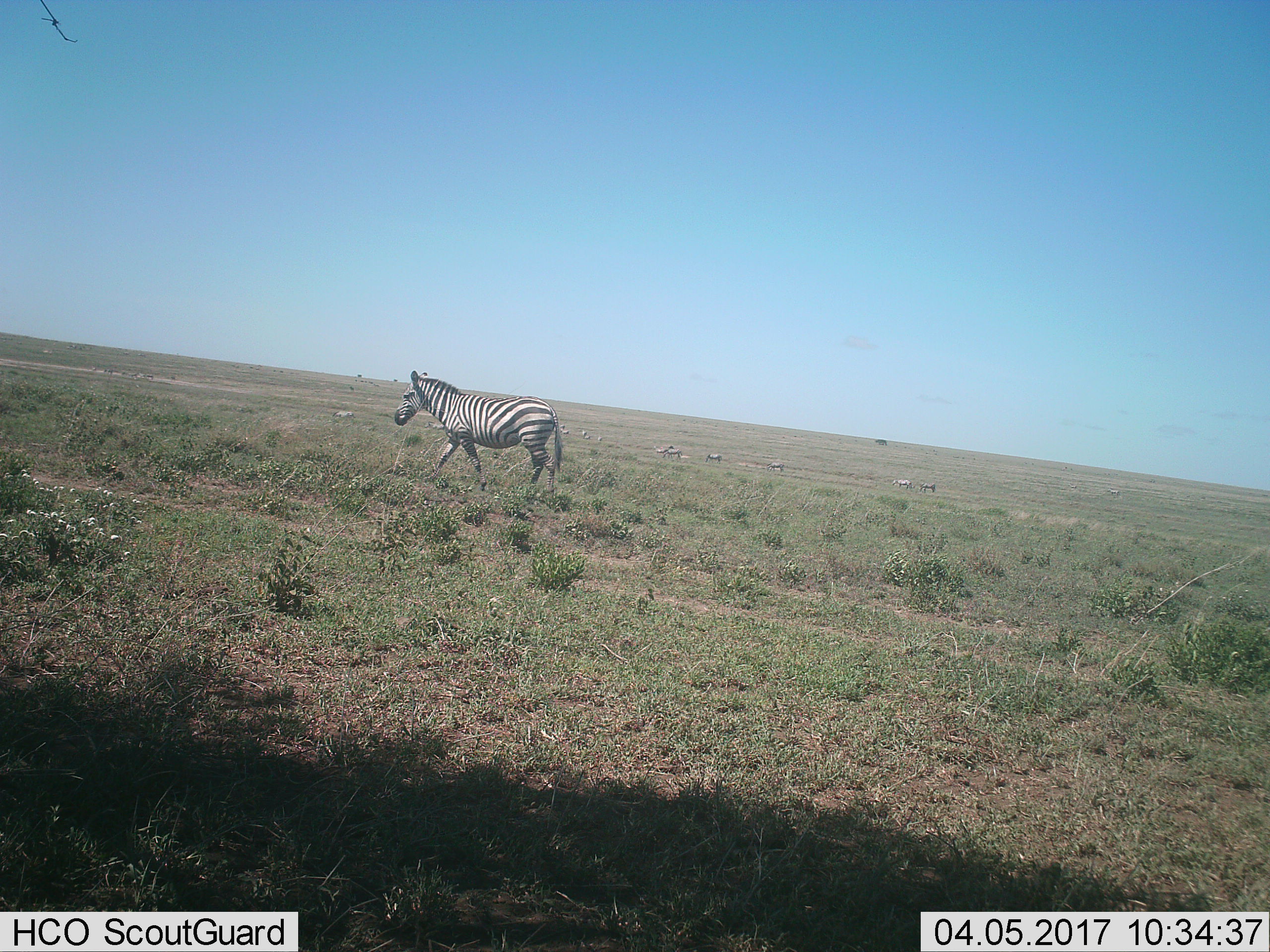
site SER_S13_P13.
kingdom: Animalia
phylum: Chordata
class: Mammalia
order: Perissodactyla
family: Equidae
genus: Equus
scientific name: Equus quagga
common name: plains zebra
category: zebraplains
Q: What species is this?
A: Zebraplains (plains zebra) (Equus quagga).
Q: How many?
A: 6.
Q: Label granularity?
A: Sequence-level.